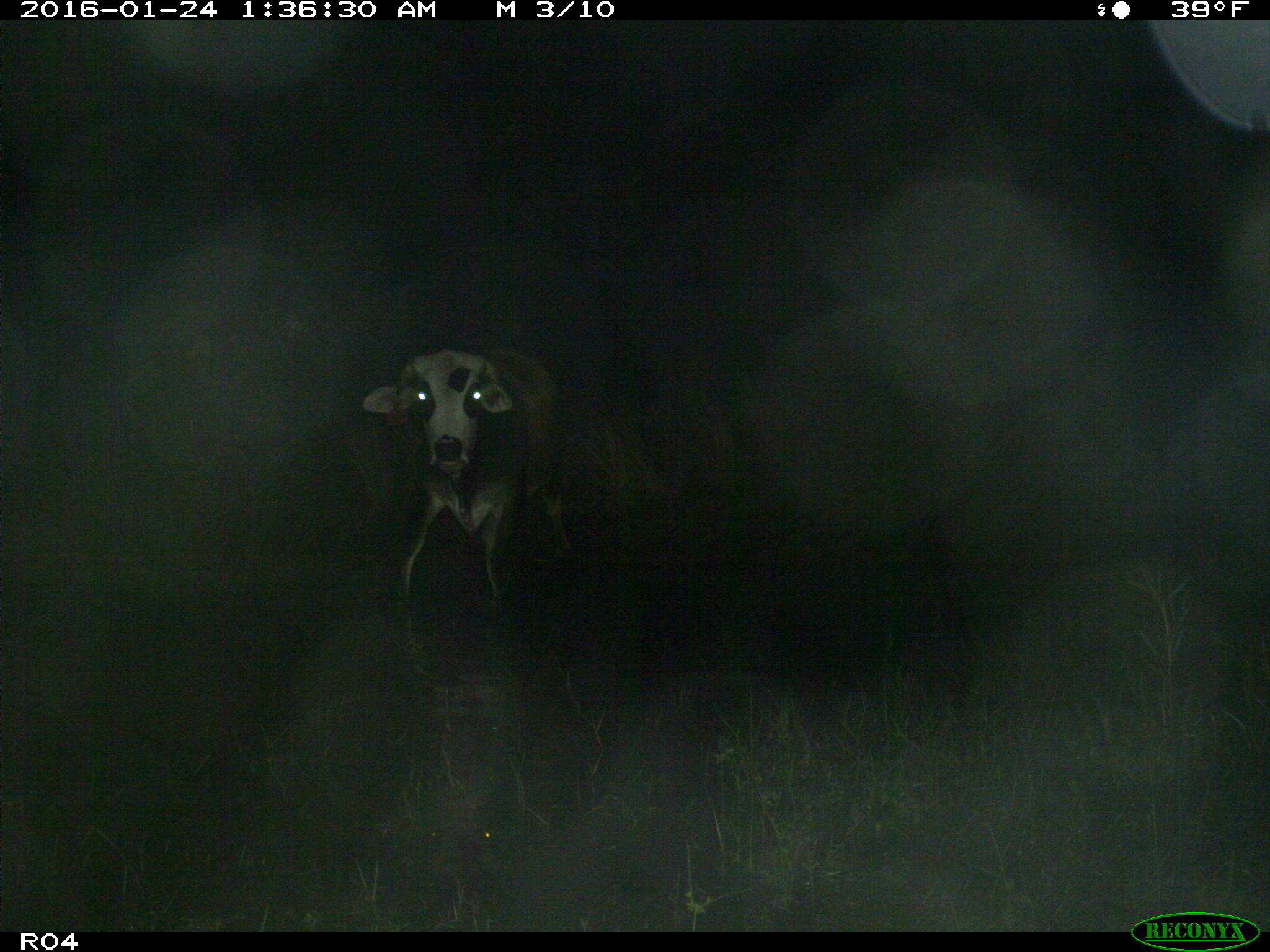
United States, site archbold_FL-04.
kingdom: Animalia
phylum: Chordata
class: Mammalia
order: Artiodactyla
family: Bovidae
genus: Bos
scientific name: Bos taurus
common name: domestic cow